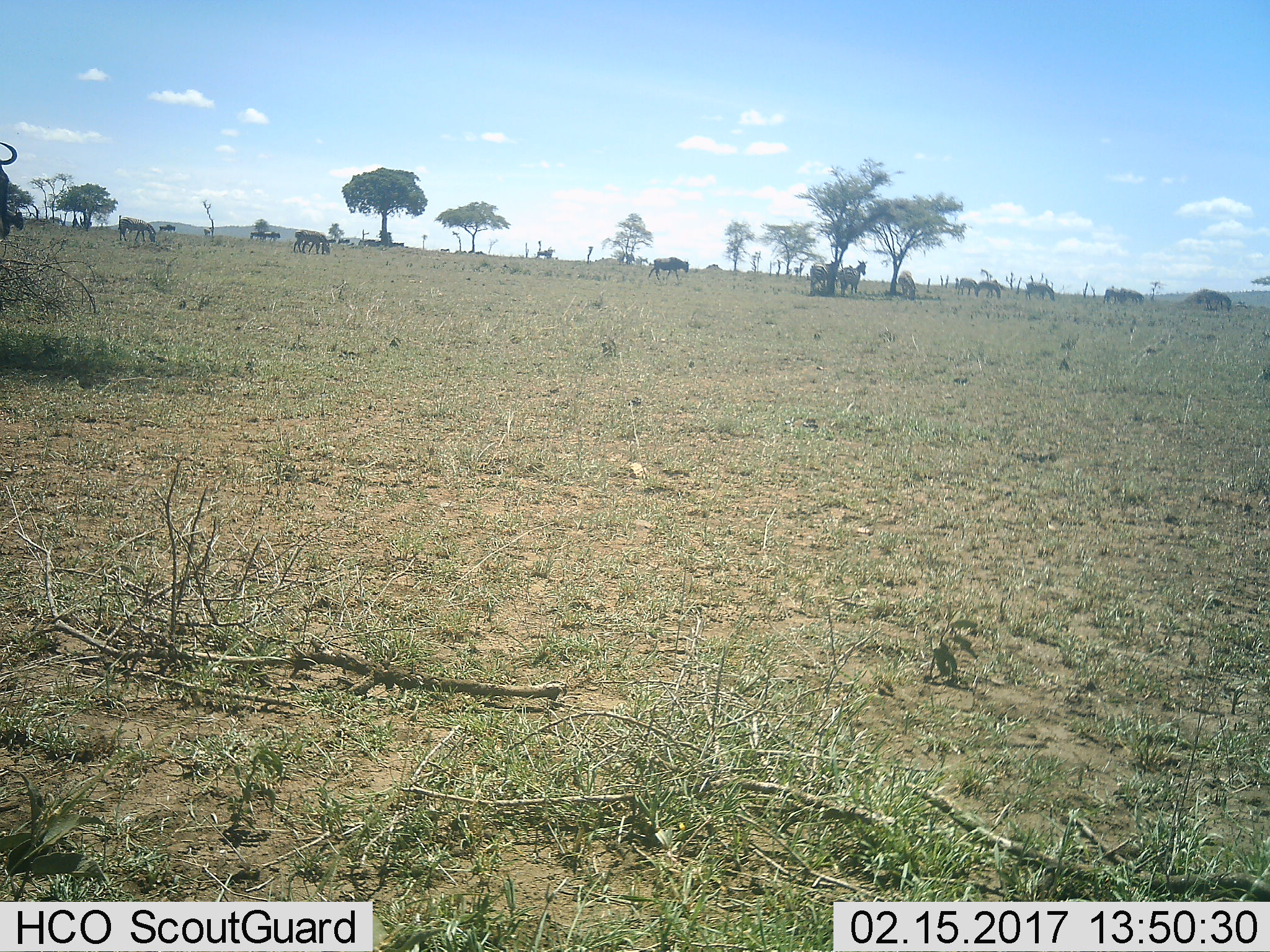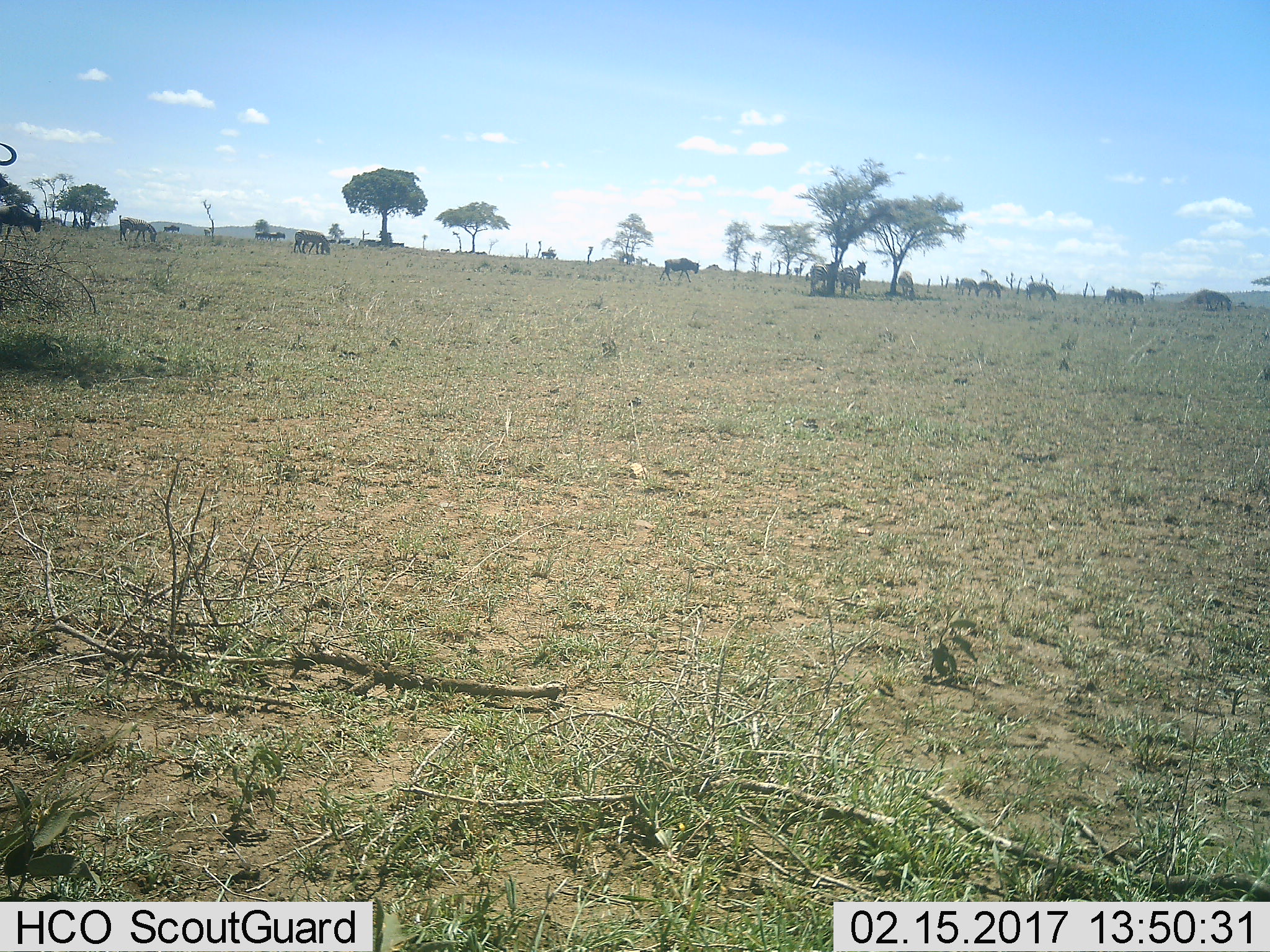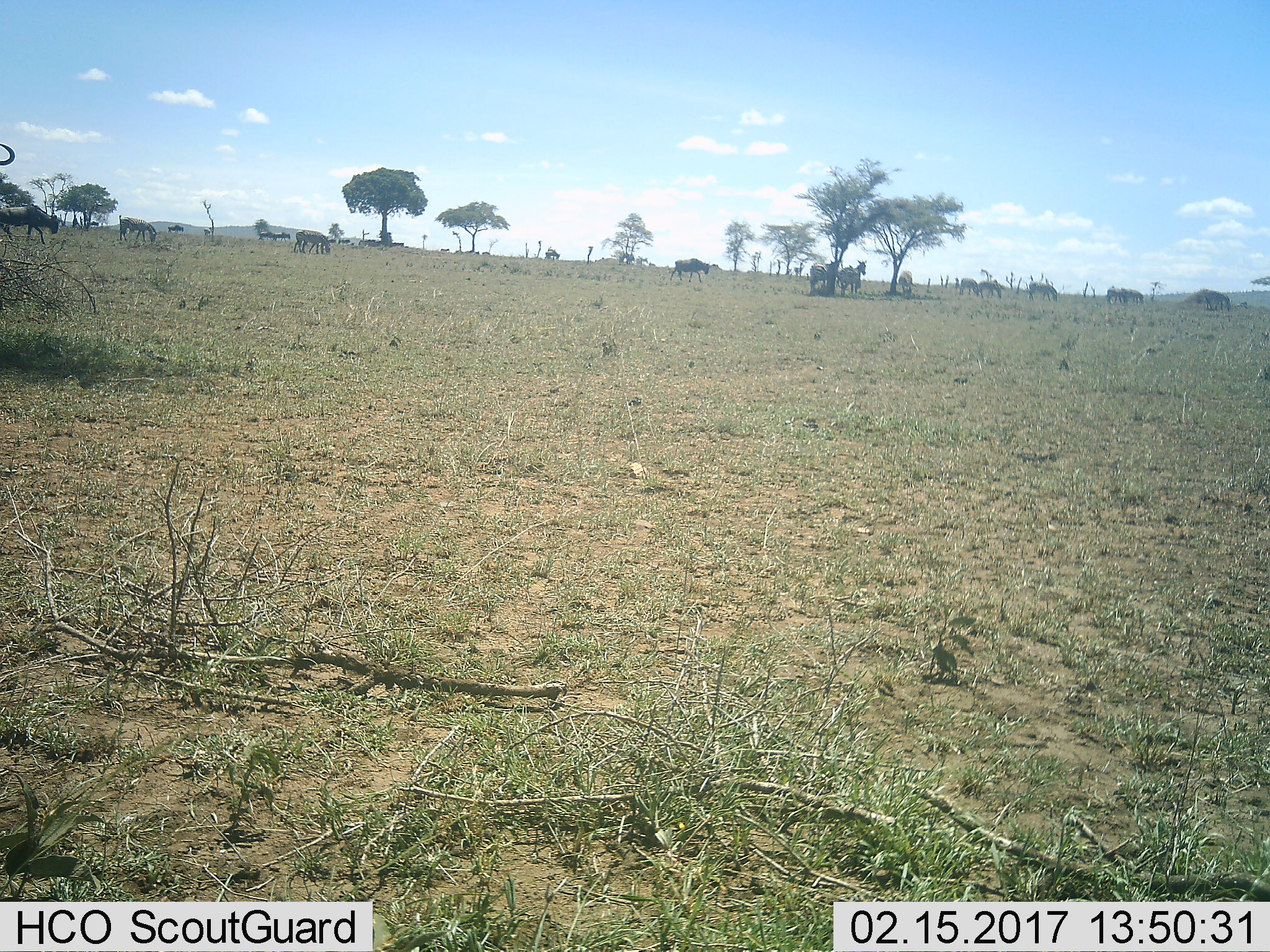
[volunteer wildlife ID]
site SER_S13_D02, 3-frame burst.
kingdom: Animalia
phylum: Chordata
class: Mammalia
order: Artiodactyla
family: Bovidae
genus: Connochaetes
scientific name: Connochaetes taurinus taurinus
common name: blue wildebeest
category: wildebeestblue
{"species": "wildebeestblue (blue wildebeest) (Connochaetes taurinus taurinus)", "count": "3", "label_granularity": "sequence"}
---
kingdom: Animalia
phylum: Chordata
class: Mammalia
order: Perissodactyla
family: Equidae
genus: Equus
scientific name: Equus quagga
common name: plains zebra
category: zebraplains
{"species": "zebraplains (plains zebra) (Equus quagga)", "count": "11-50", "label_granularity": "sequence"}